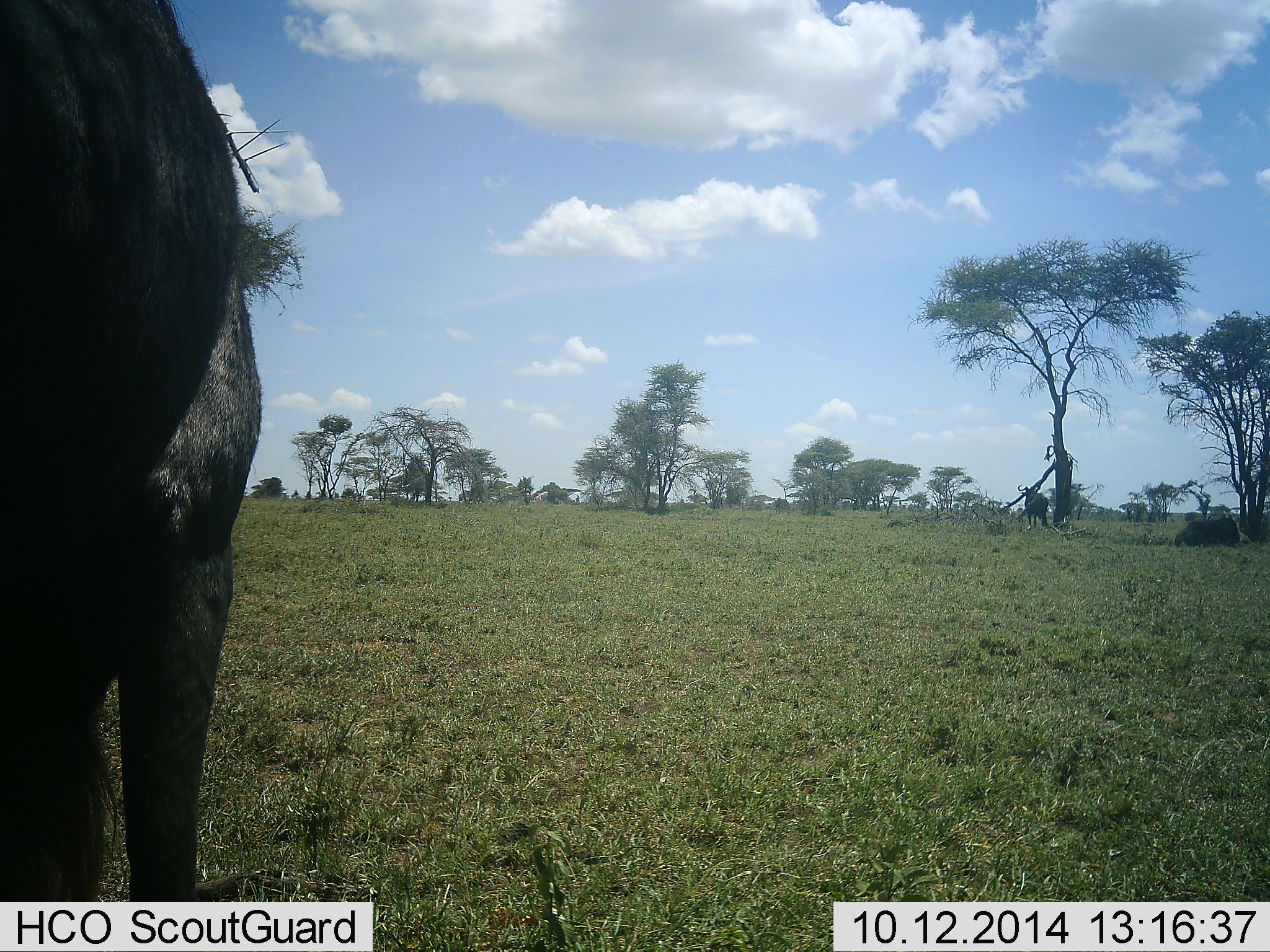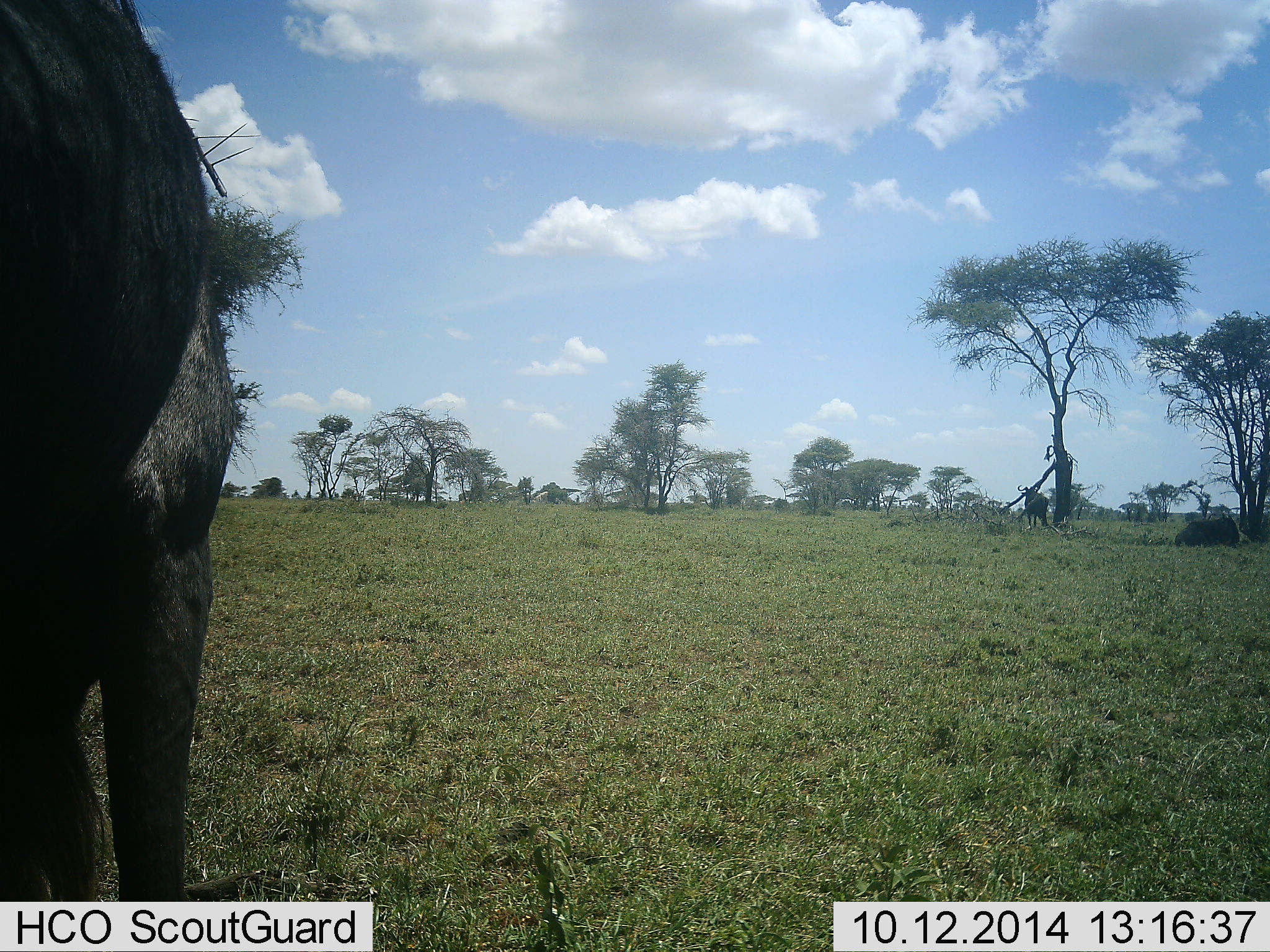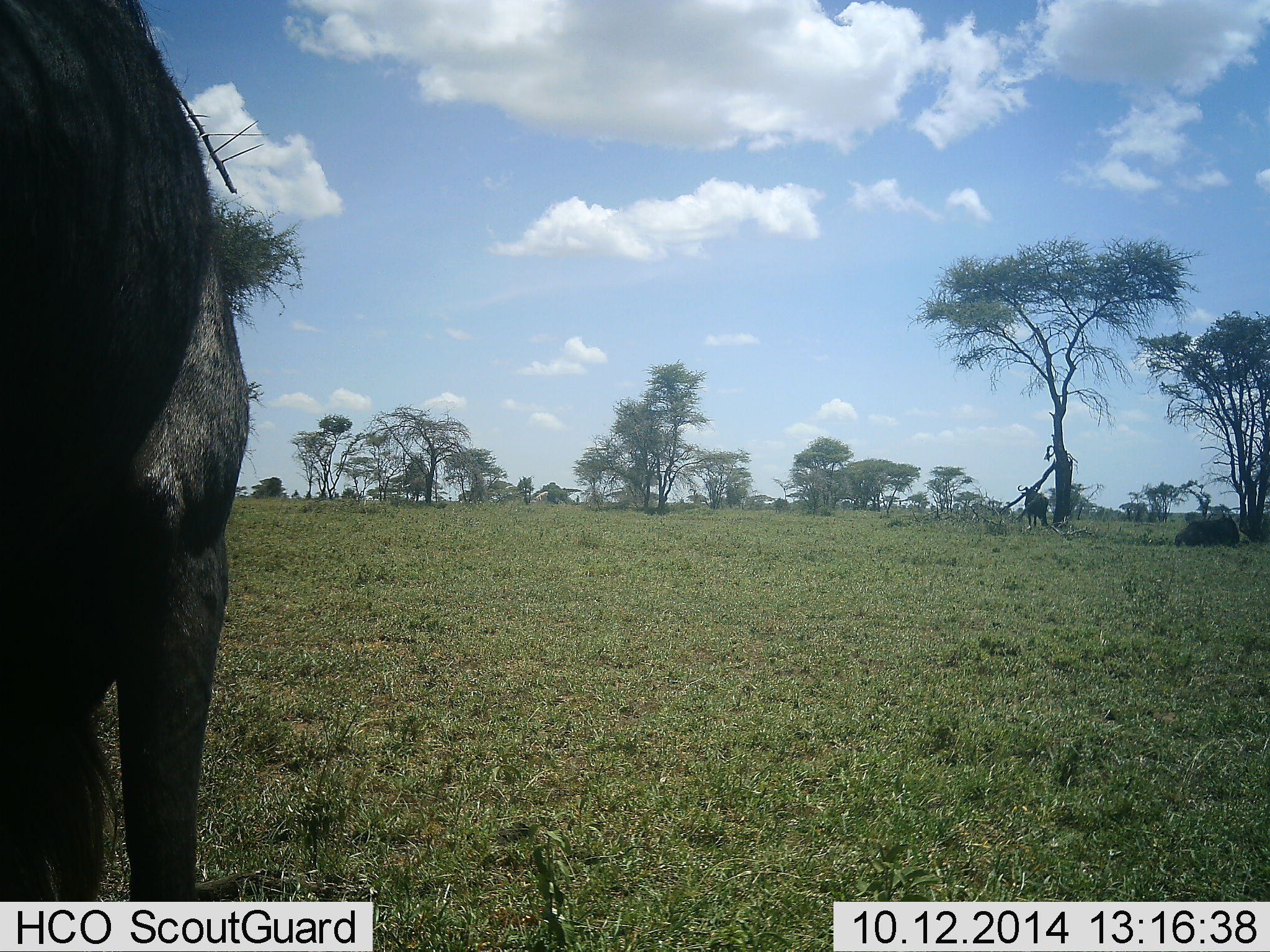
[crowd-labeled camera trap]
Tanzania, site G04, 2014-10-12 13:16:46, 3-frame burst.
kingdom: Animalia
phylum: Chordata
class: Mammalia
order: Artiodactyla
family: Bovidae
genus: Connochaetes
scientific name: Connochaetes taurinus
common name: blue wildebeest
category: wildebeest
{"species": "wildebeest (blue wildebeest) (Connochaetes taurinus)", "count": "3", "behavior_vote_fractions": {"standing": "100%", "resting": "50%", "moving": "0%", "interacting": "0%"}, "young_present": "0%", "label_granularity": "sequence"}